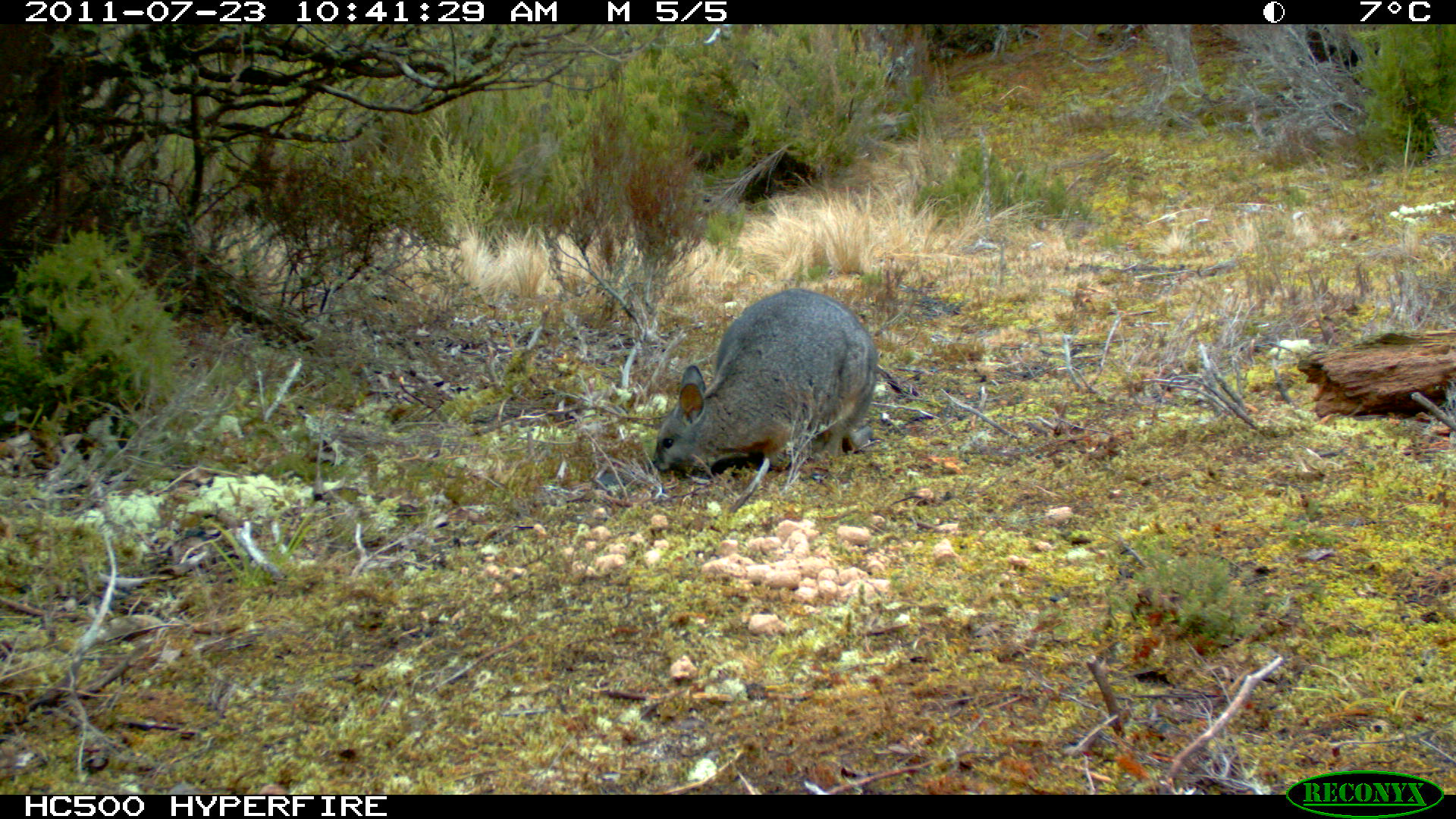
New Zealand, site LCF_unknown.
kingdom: Animalia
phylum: Chordata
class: Mammalia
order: Diprotodontia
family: Macropodidae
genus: Notamacropus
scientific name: Notamacropus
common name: wallaby